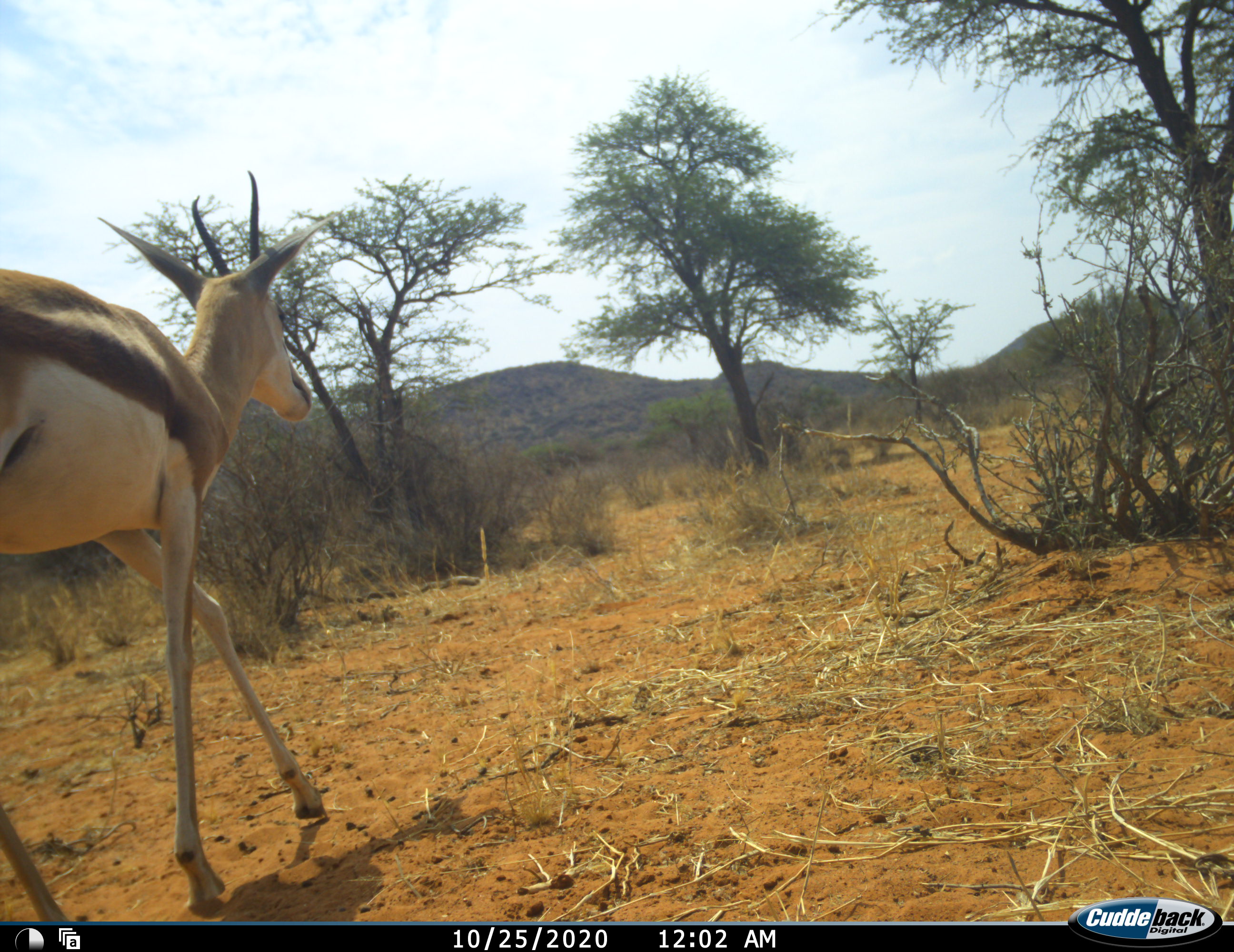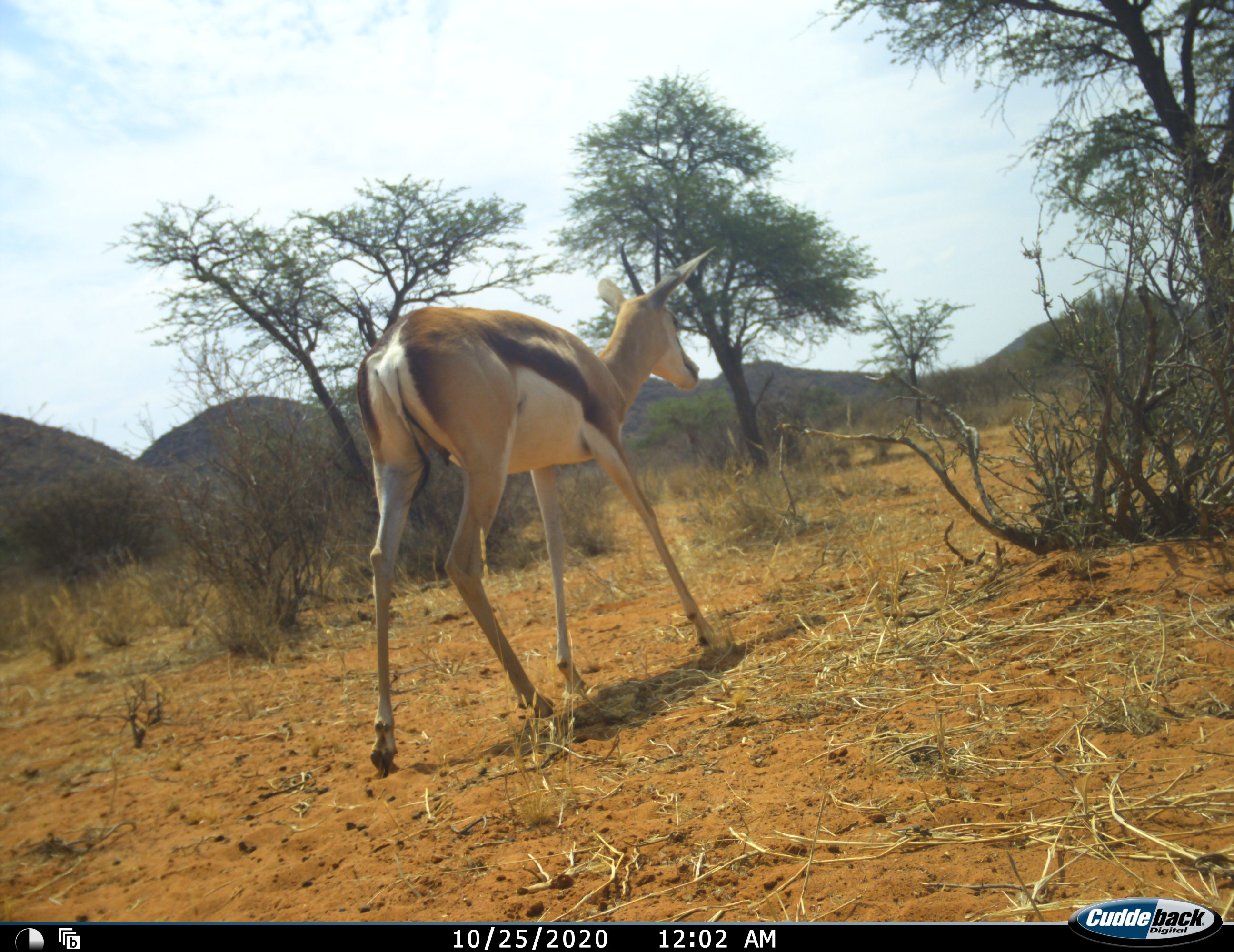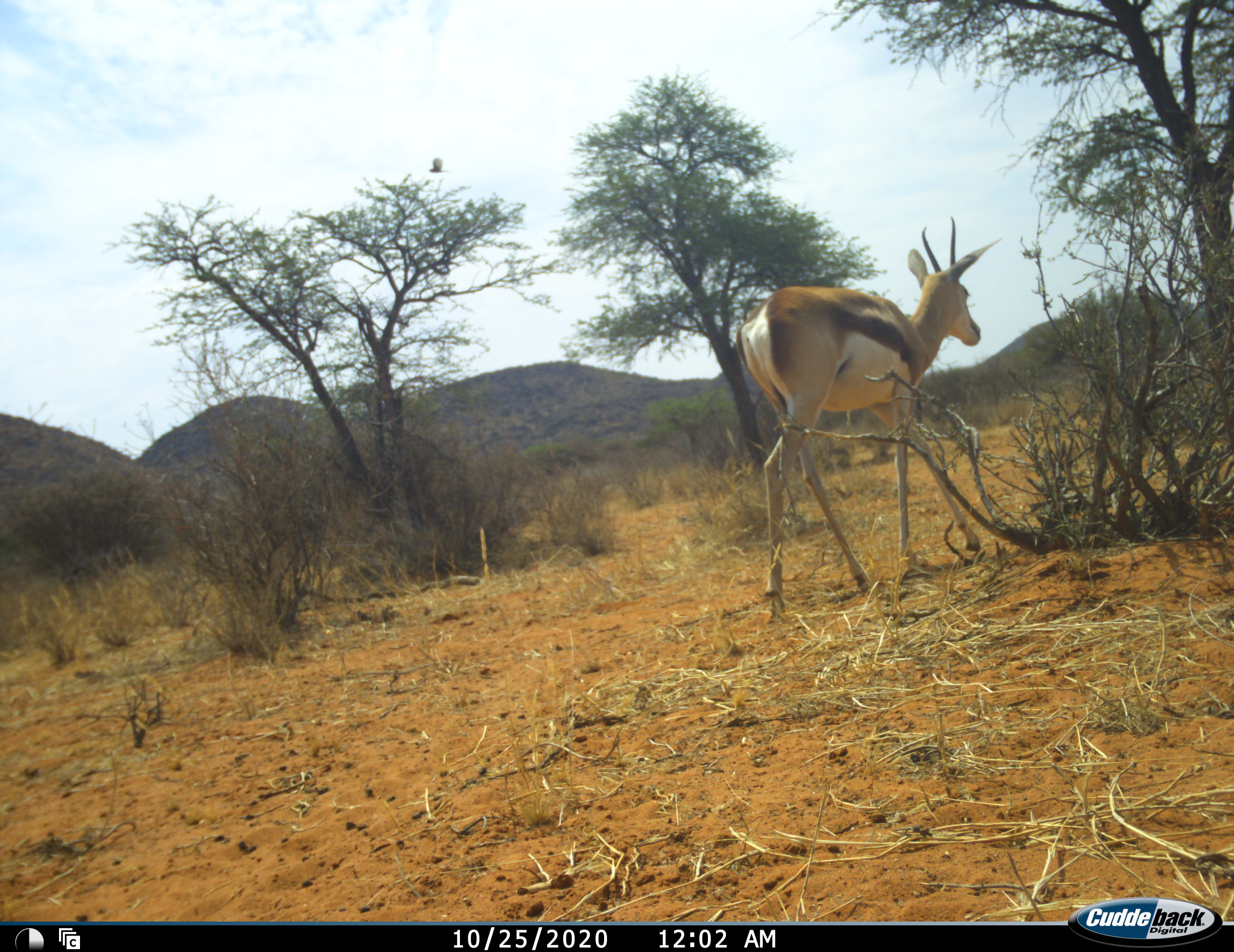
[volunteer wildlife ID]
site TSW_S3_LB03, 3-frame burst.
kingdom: Animalia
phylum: Chordata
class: Aves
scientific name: Aves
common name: bird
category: birdother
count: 1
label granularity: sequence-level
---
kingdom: Animalia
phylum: Chordata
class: Mammalia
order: Artiodactyla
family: Bovidae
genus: Antidorcas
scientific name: Antidorcas marsupialis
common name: springbok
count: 1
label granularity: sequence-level